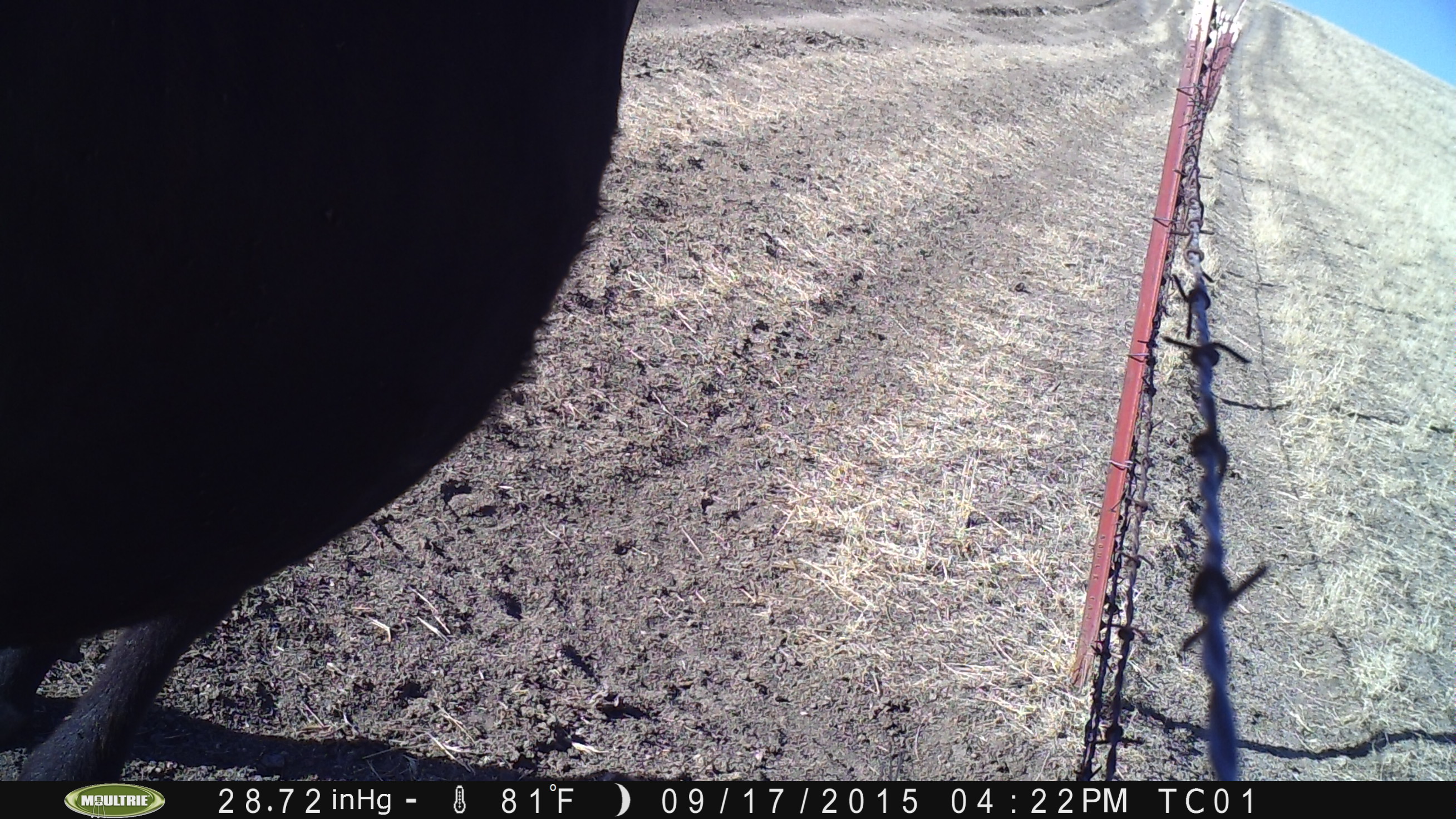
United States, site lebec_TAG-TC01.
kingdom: Animalia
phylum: Chordata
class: Mammalia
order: Artiodactyla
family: Bovidae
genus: Bos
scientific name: Bos taurus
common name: domestic cow